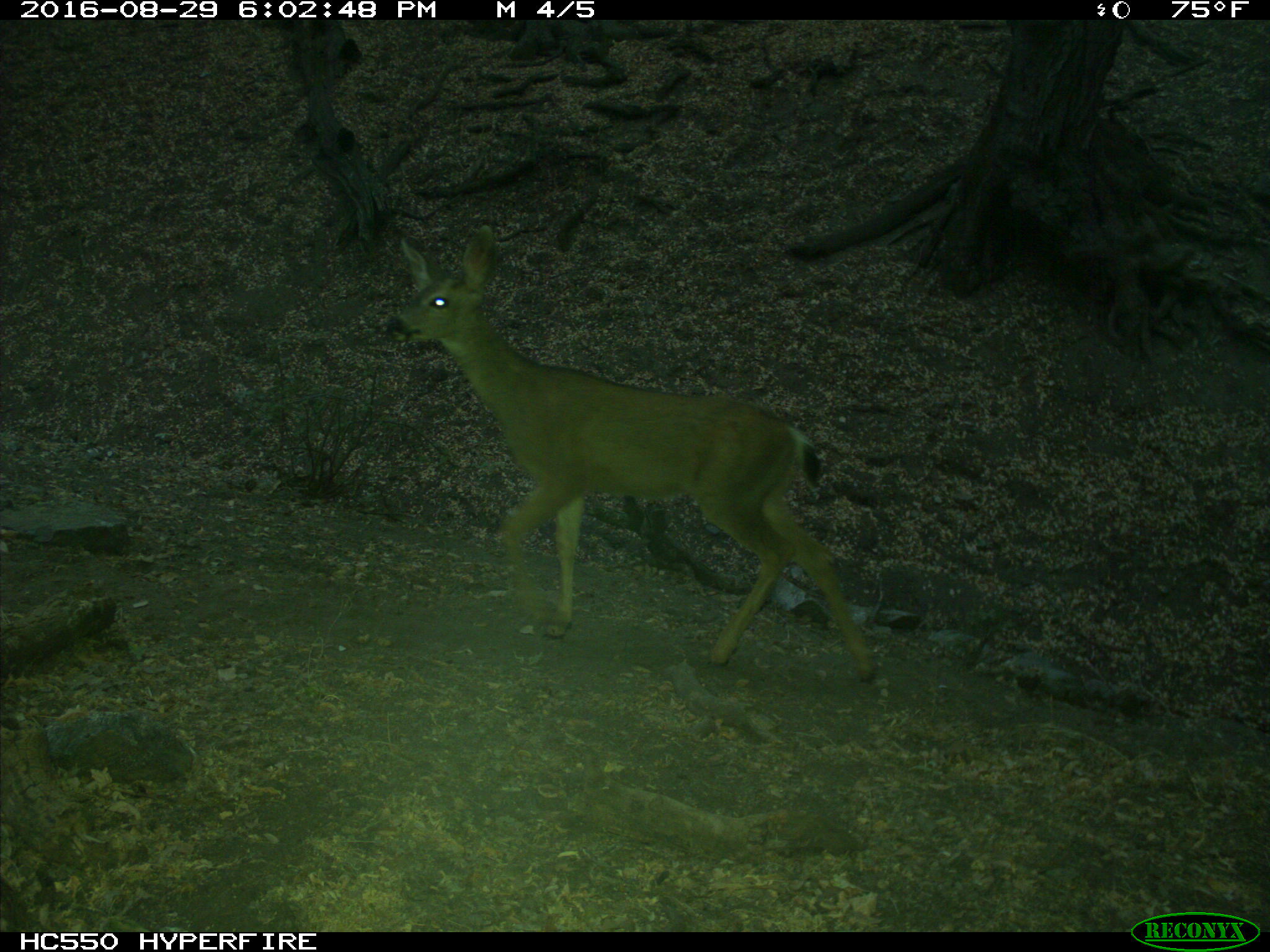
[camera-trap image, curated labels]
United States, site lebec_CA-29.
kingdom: Animalia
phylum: Chordata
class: Mammalia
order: Artiodactyla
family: Cervidae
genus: Odocoileus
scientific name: Odocoileus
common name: deer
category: unidentified deer